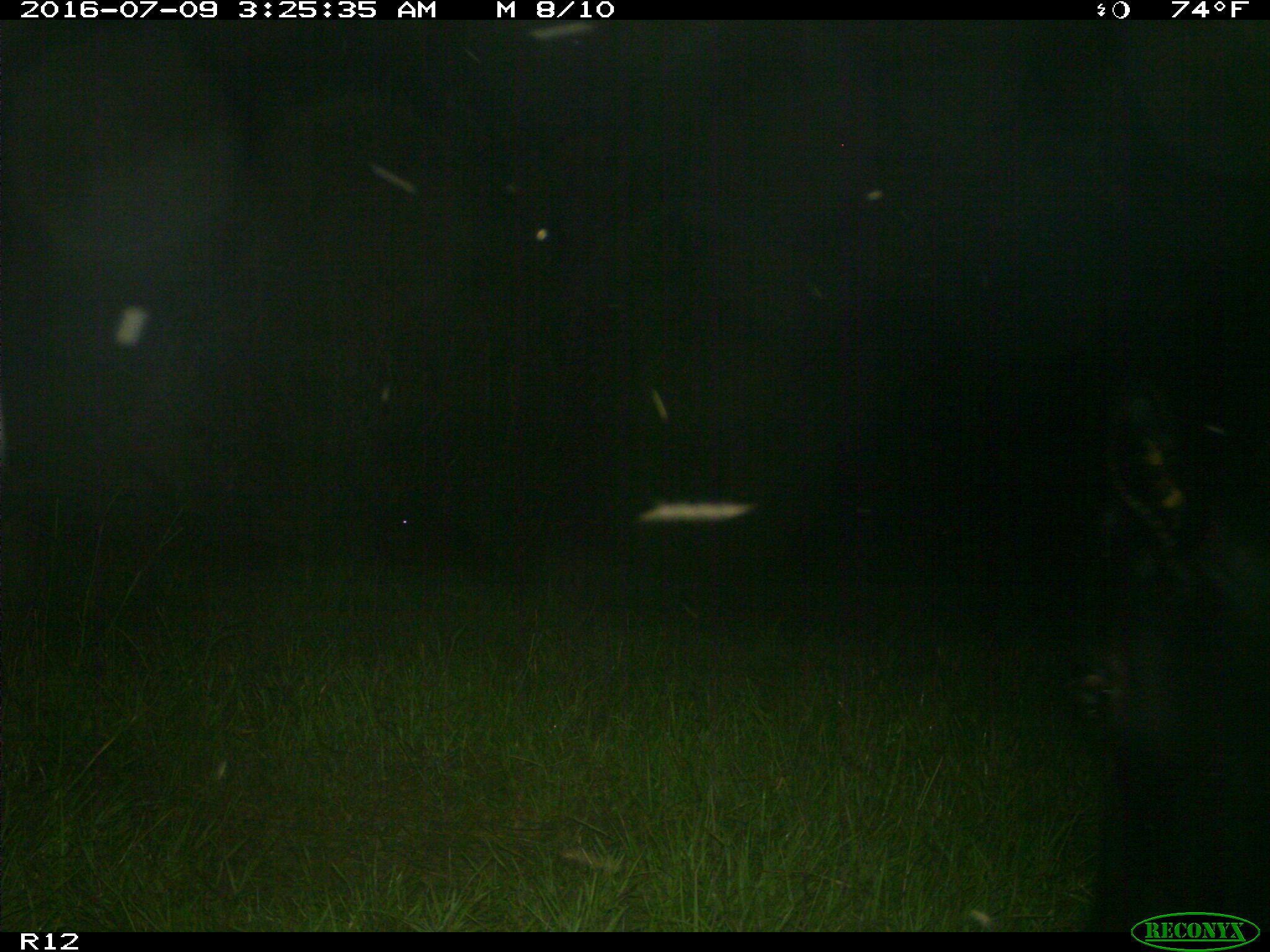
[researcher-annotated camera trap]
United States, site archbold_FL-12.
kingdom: Animalia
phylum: Chordata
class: Mammalia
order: Artiodactyla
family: Bovidae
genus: Bos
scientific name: Bos taurus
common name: domestic cow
Bos taurus (domestic cow).